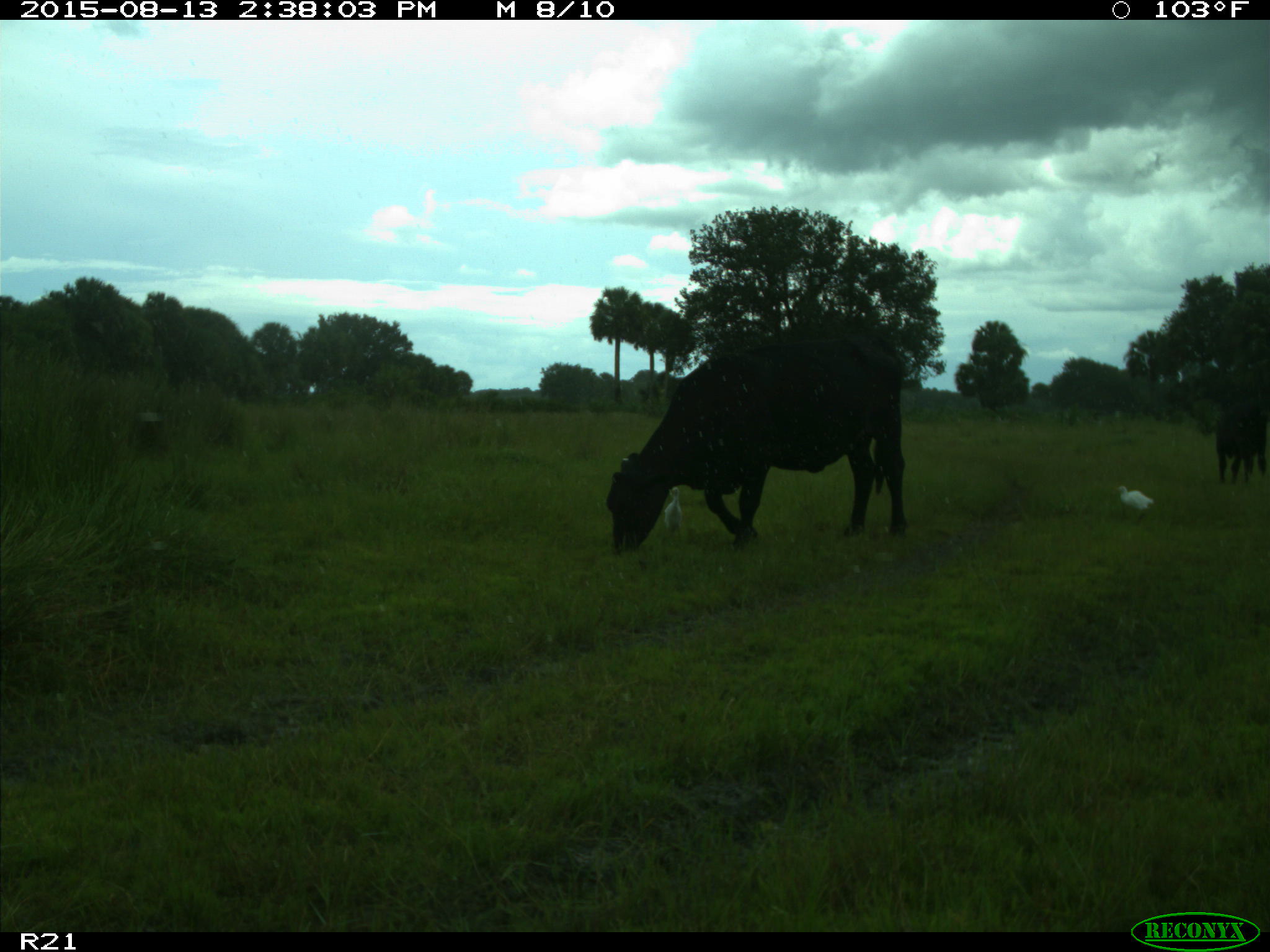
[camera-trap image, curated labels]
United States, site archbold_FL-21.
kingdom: Animalia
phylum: Chordata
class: Mammalia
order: Artiodactyla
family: Bovidae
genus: Bos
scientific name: Bos taurus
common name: domestic cow